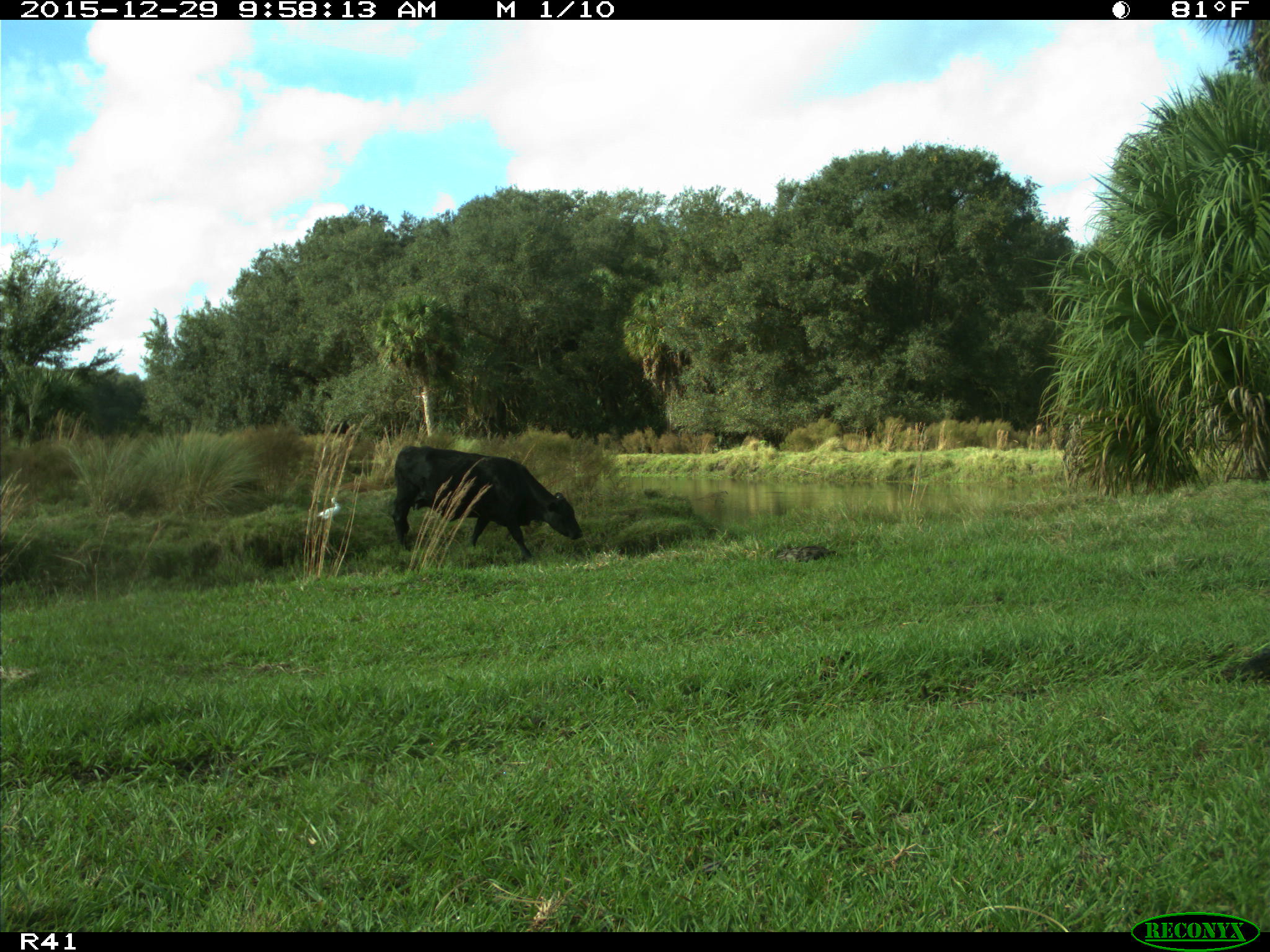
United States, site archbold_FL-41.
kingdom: Animalia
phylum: Chordata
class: Mammalia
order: Artiodactyla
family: Bovidae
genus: Bos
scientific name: Bos taurus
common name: domestic cow